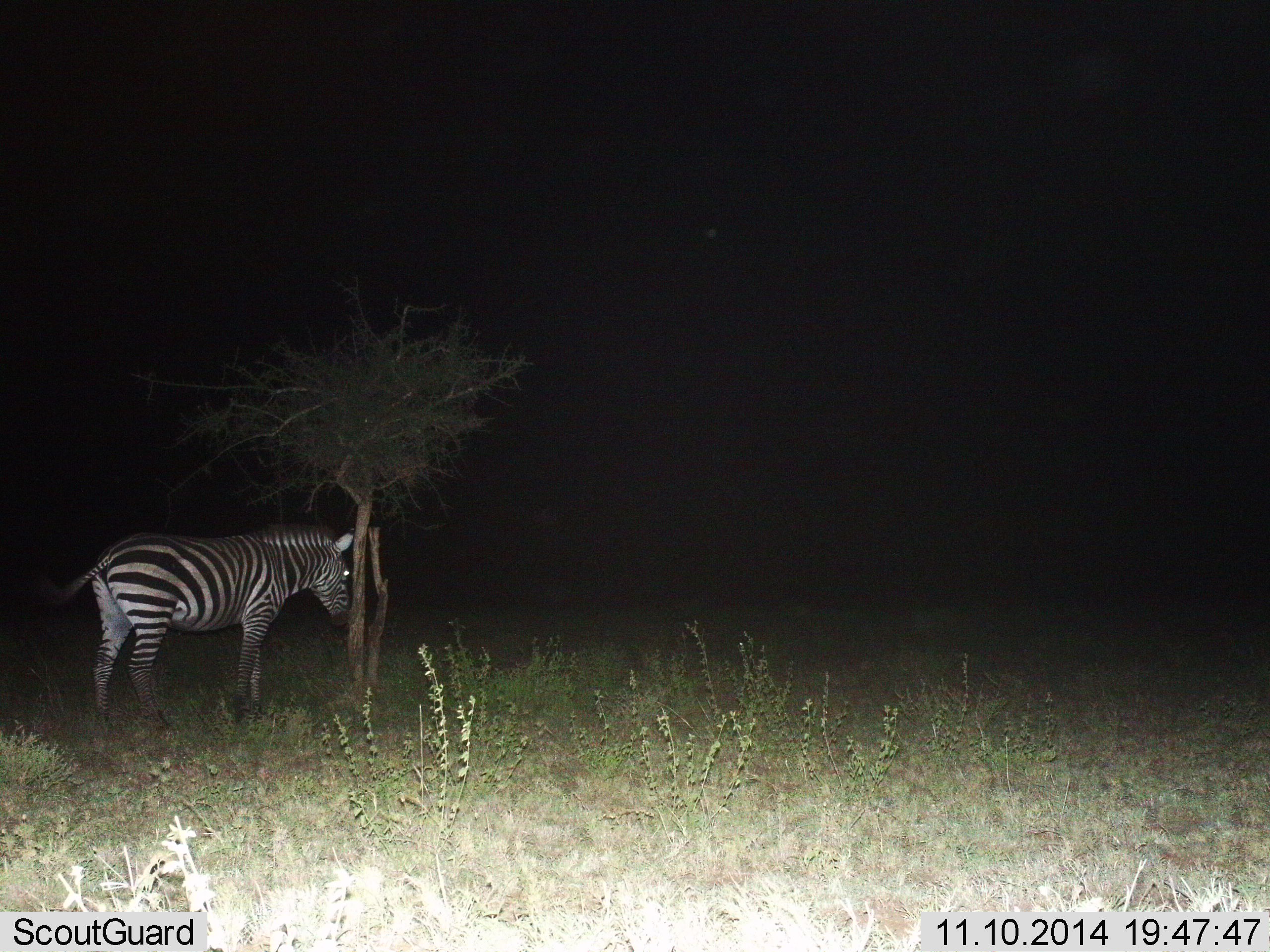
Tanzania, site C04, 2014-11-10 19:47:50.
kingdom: Animalia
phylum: Chordata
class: Mammalia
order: Perissodactyla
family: Equidae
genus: Equus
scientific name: Equus quagga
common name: plains zebra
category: zebra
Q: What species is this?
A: Zebra (plains zebra) (Equus quagga).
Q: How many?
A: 1.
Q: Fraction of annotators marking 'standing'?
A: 100%.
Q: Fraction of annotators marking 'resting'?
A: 0%.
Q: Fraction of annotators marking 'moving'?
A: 0%.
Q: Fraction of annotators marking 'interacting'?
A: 0%.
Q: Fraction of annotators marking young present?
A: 0%.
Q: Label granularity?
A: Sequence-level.